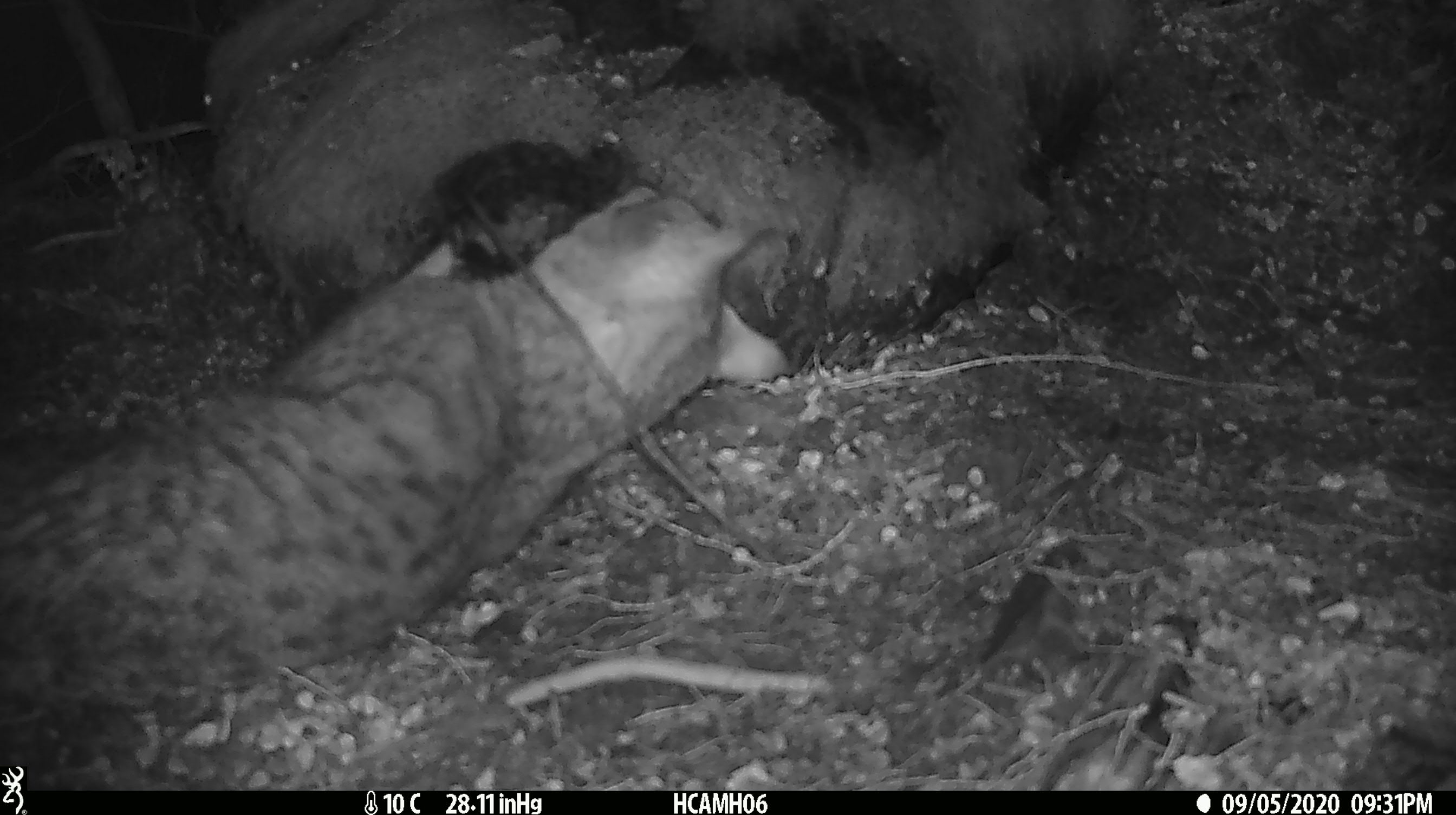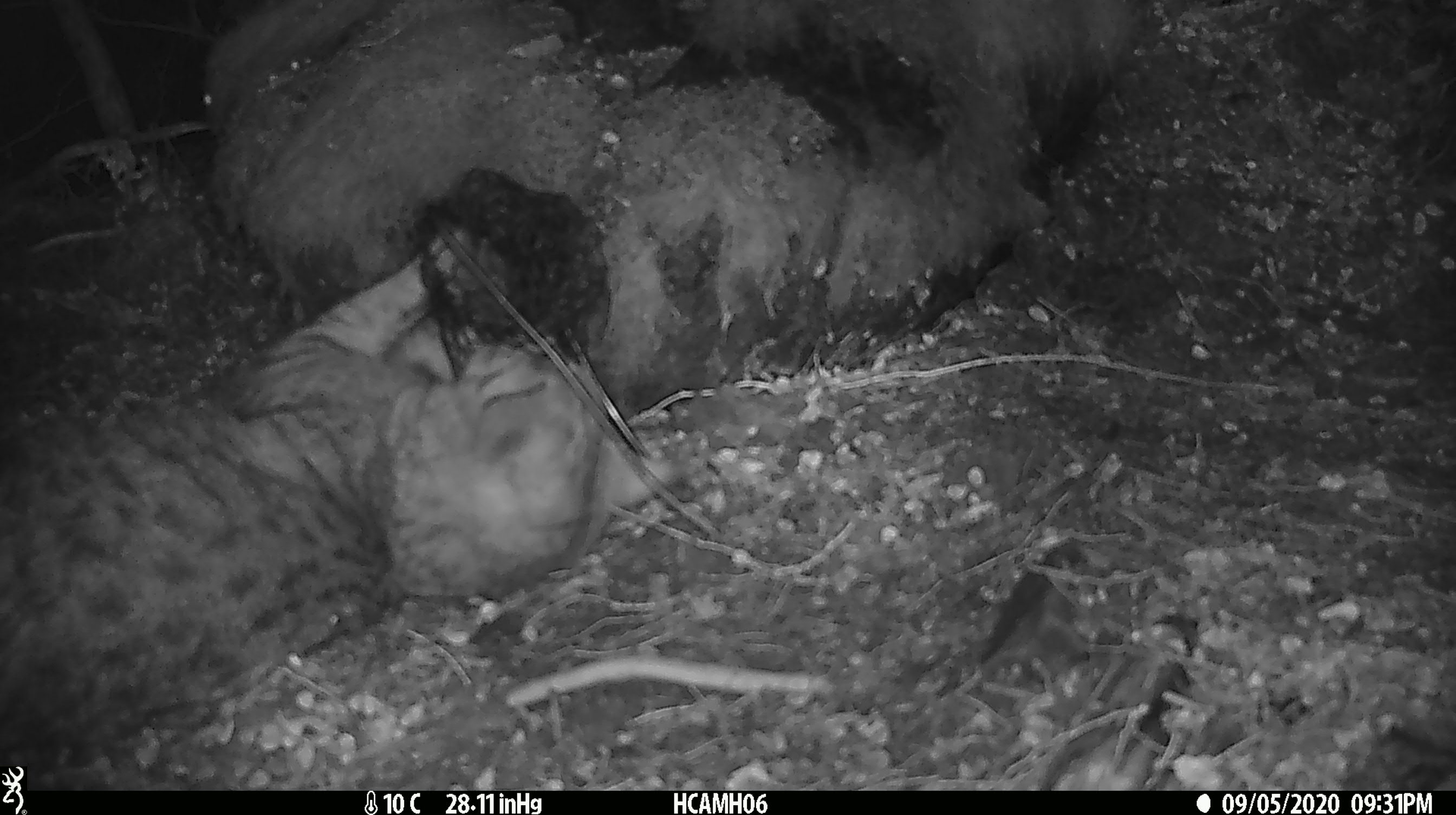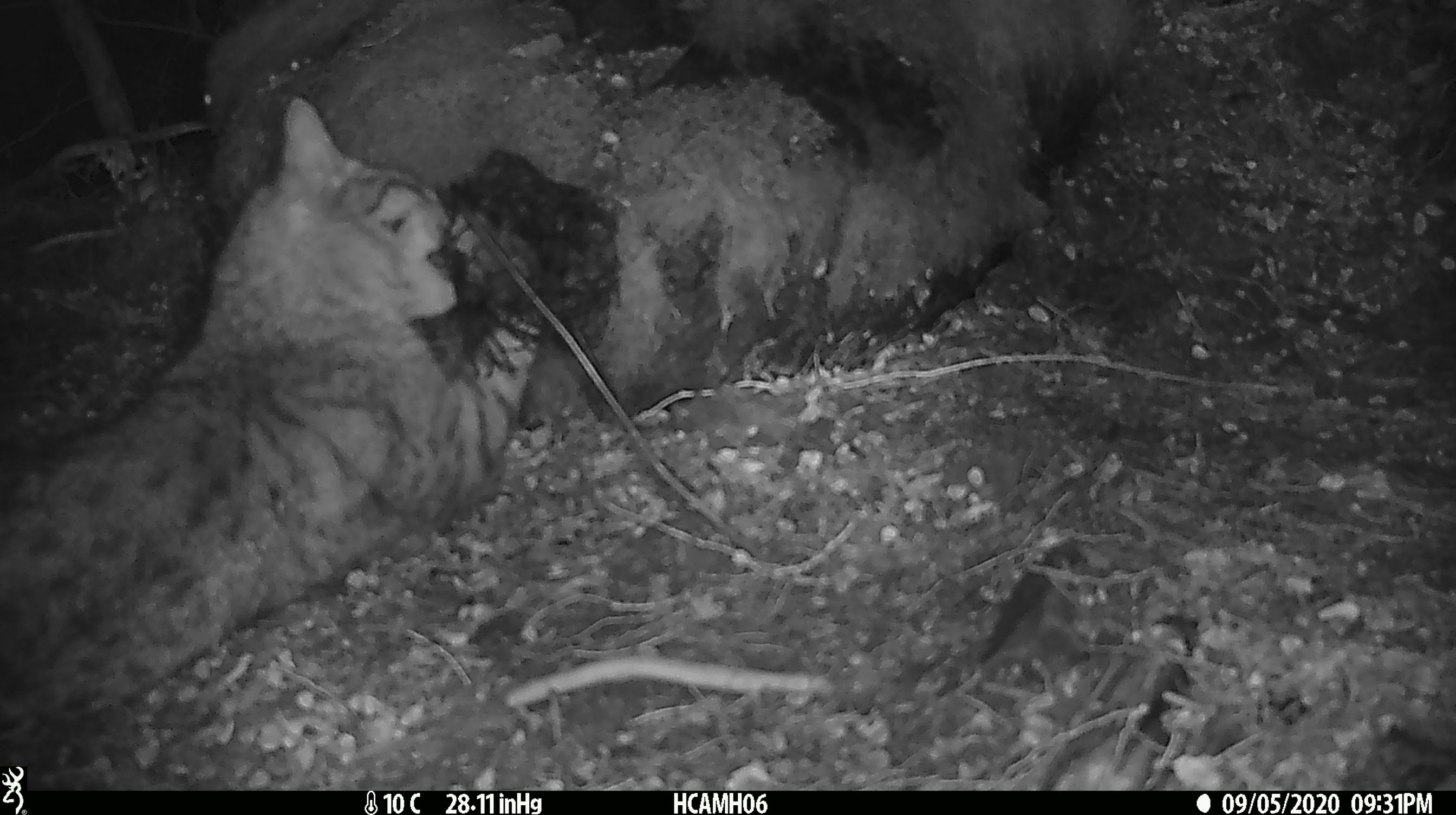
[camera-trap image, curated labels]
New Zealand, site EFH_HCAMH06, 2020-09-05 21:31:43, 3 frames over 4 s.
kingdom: Animalia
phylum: Chordata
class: Mammalia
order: Carnivora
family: Felidae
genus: Felis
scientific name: Felis catus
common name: domestic cat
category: cat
Cat (domestic cat) (Felis catus).